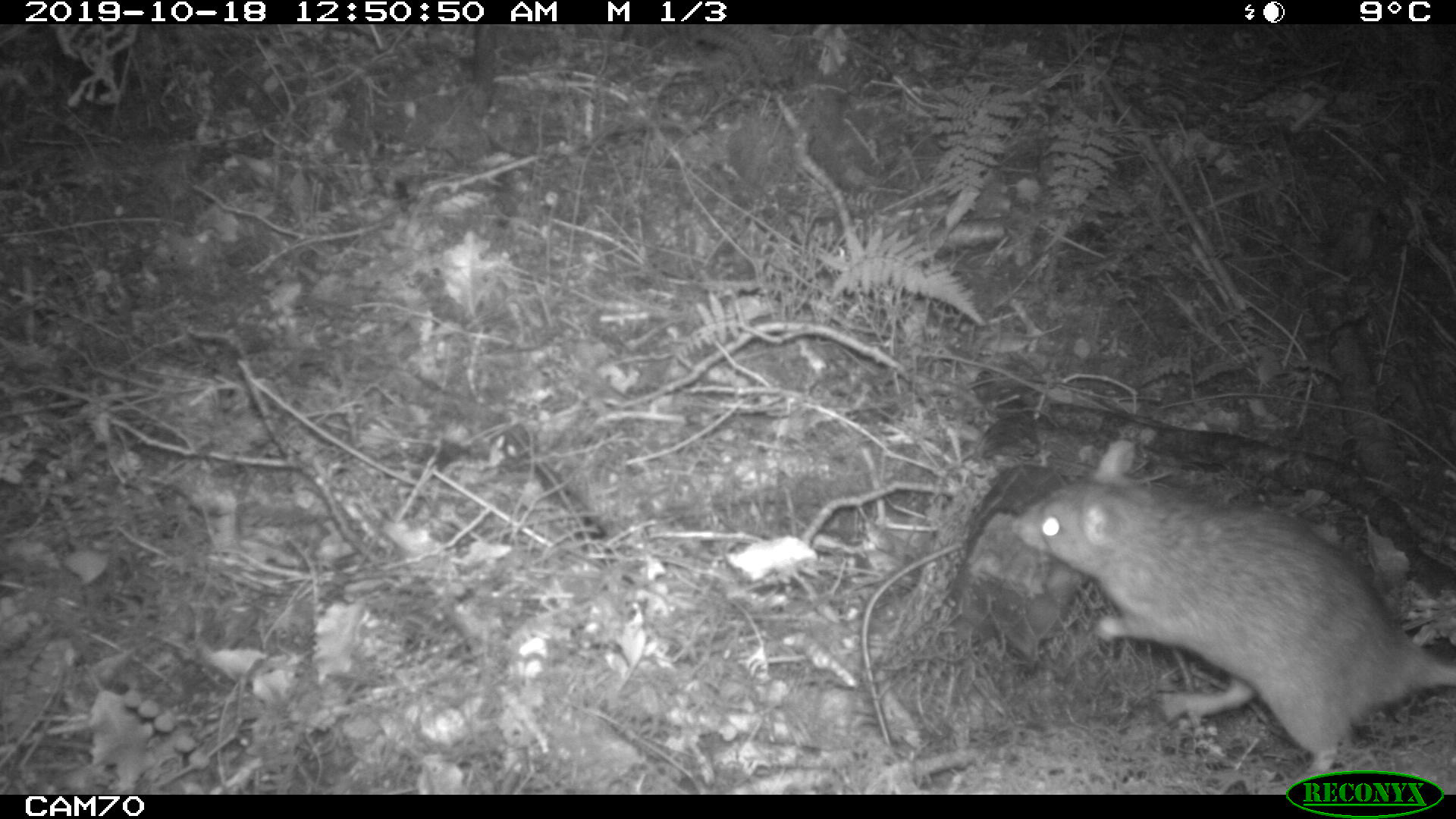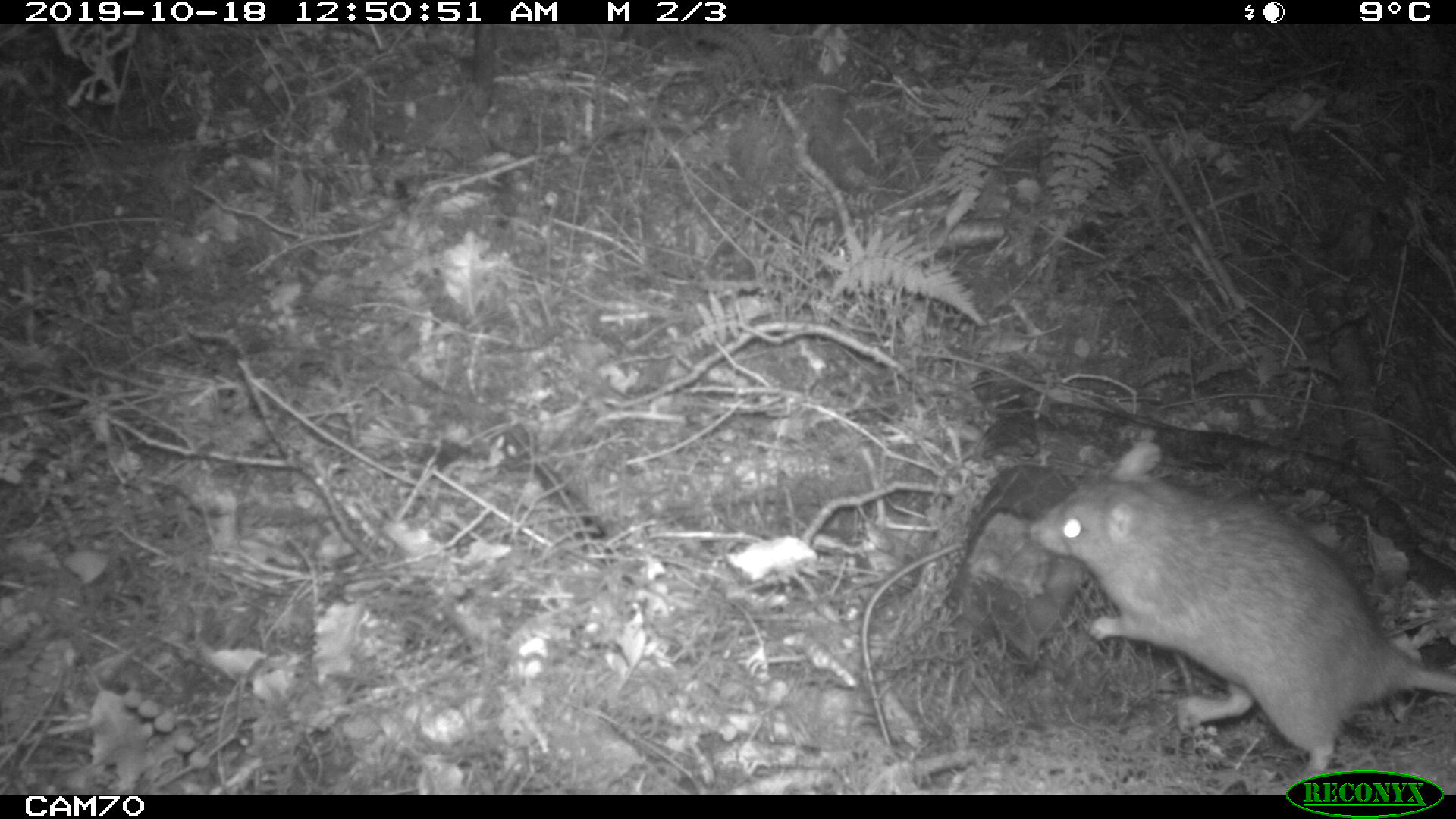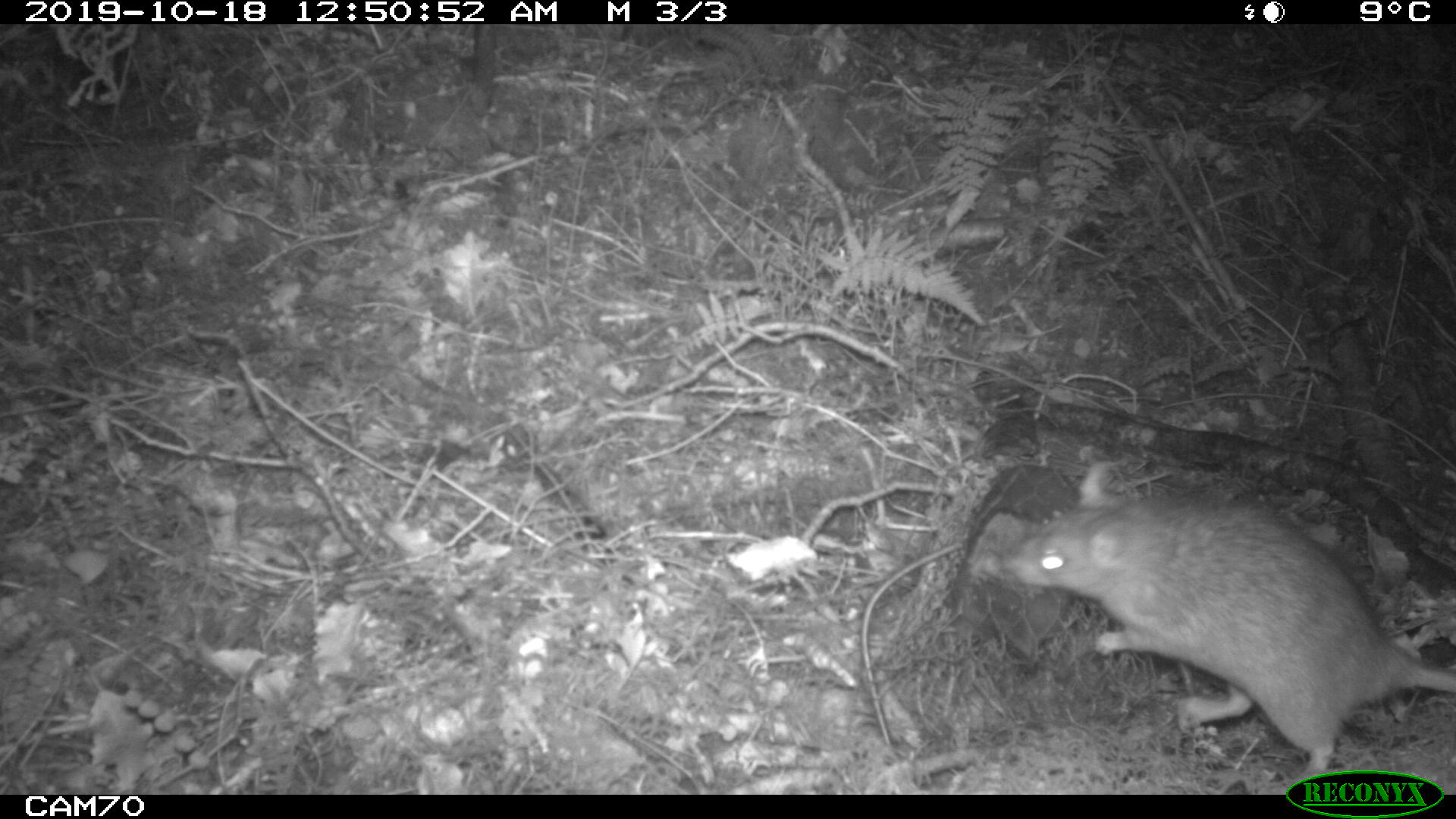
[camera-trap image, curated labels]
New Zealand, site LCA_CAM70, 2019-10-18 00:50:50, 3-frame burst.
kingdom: Animalia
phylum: Chordata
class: Mammalia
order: Rodentia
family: Muridae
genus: Rattus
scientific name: Rattus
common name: rat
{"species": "rat (Rattus)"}